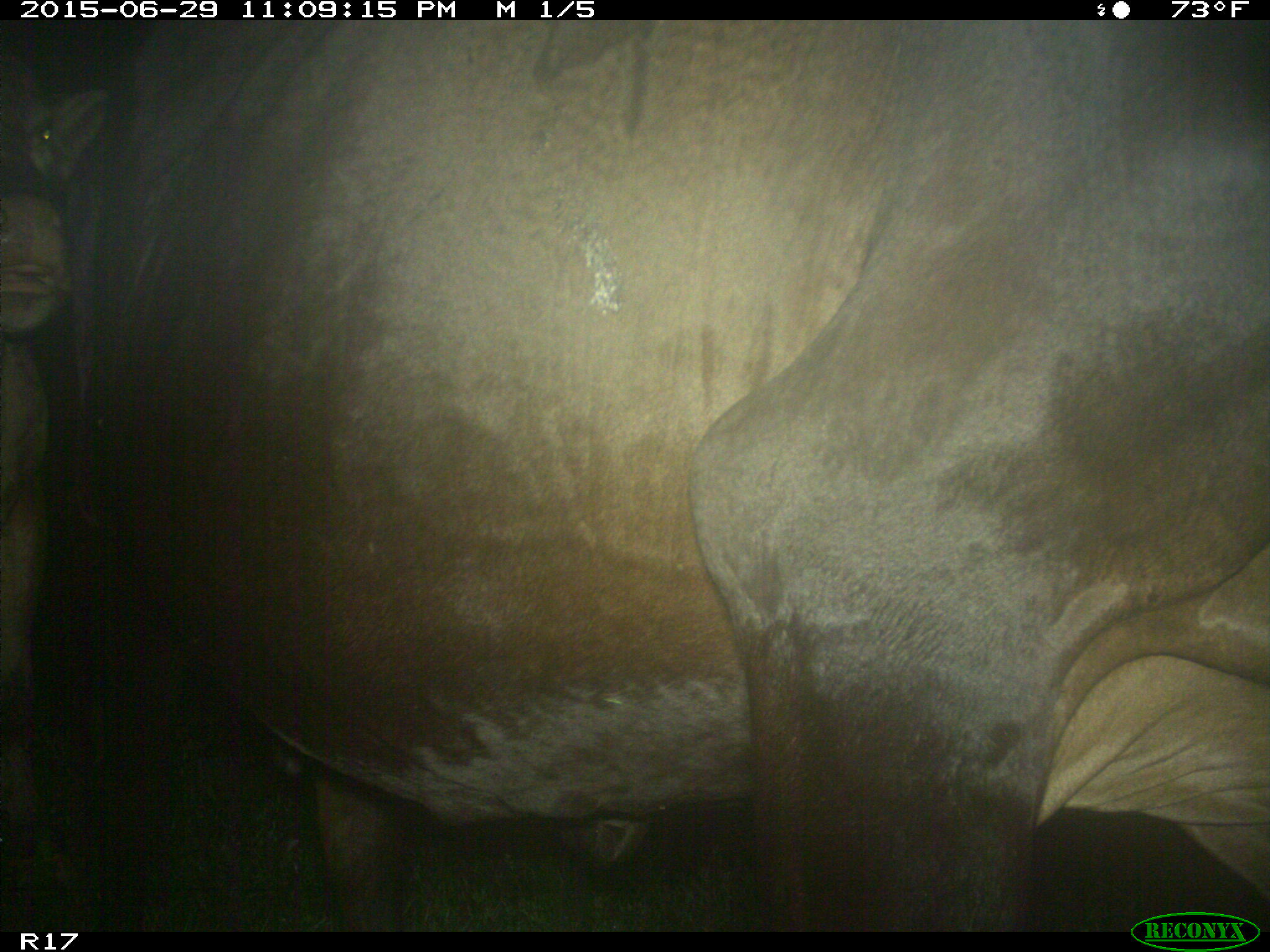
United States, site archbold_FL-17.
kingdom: Animalia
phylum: Chordata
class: Mammalia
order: Artiodactyla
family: Bovidae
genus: Bos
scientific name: Bos taurus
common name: domestic cow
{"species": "Bos taurus (domestic cow)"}